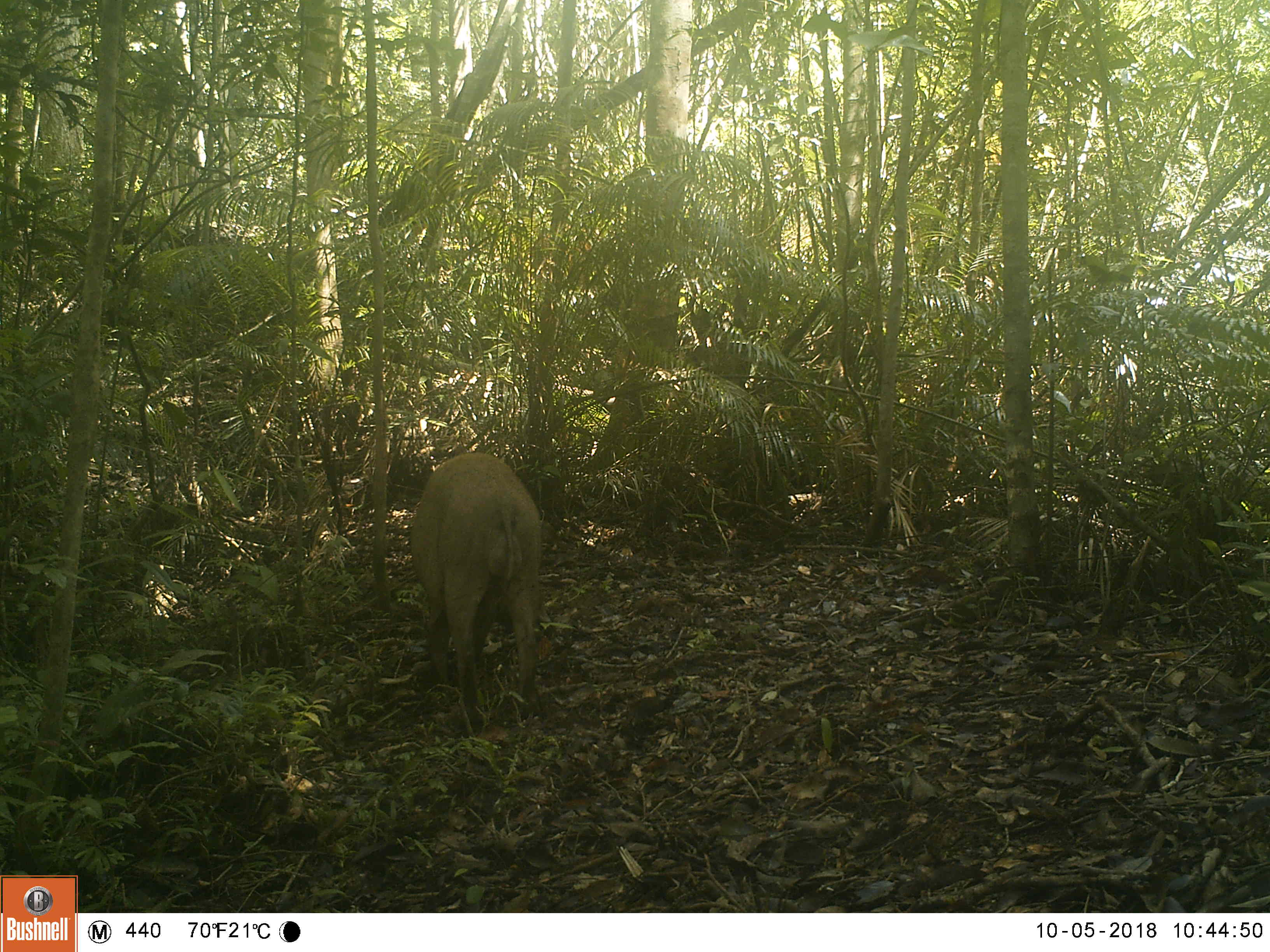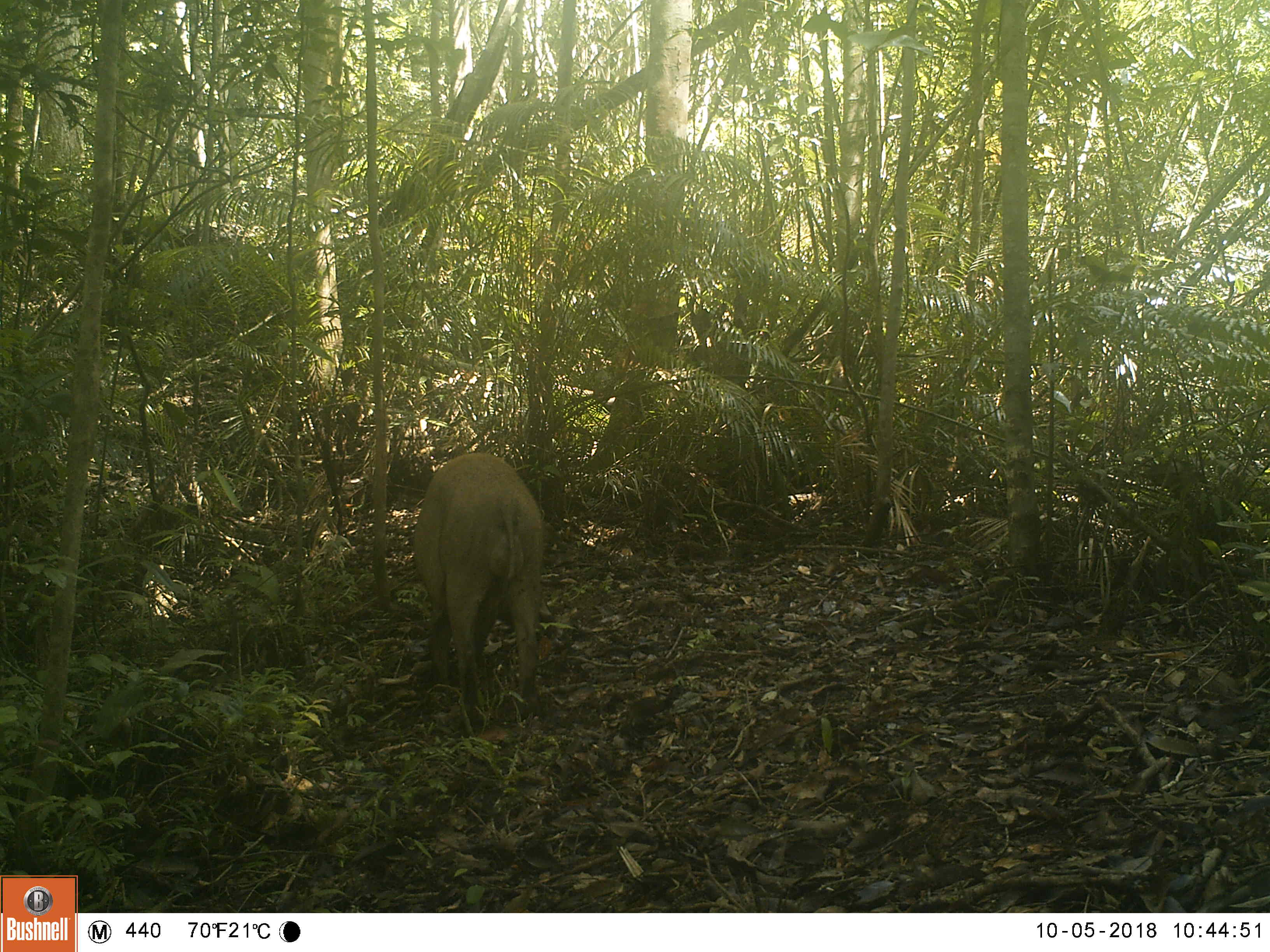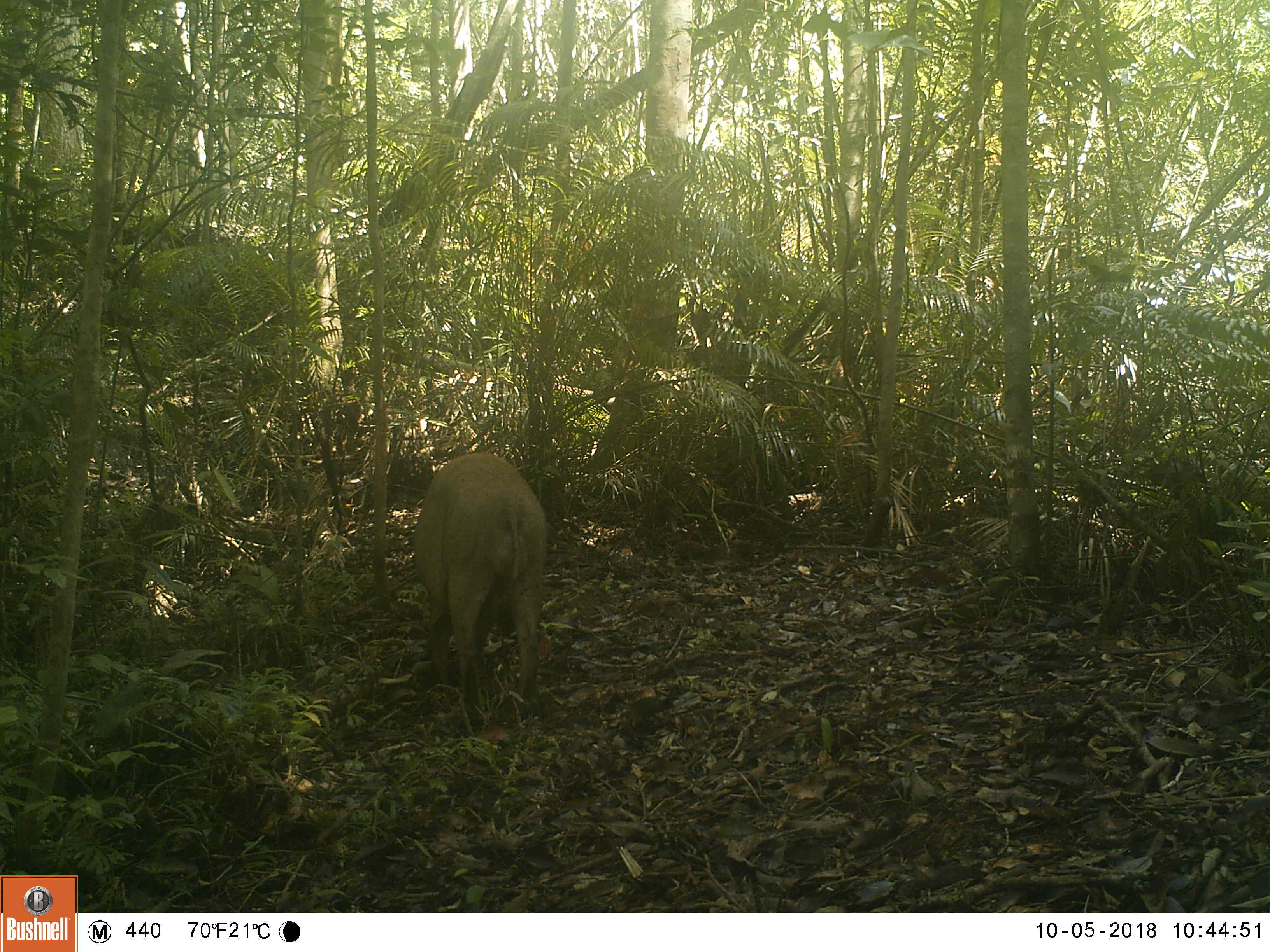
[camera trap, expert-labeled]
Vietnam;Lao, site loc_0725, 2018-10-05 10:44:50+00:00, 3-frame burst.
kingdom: Animalia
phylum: Chordata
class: Mammalia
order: Artiodactyla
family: Suidae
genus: Sus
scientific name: Sus scrofa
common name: eurasian wild pig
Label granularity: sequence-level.